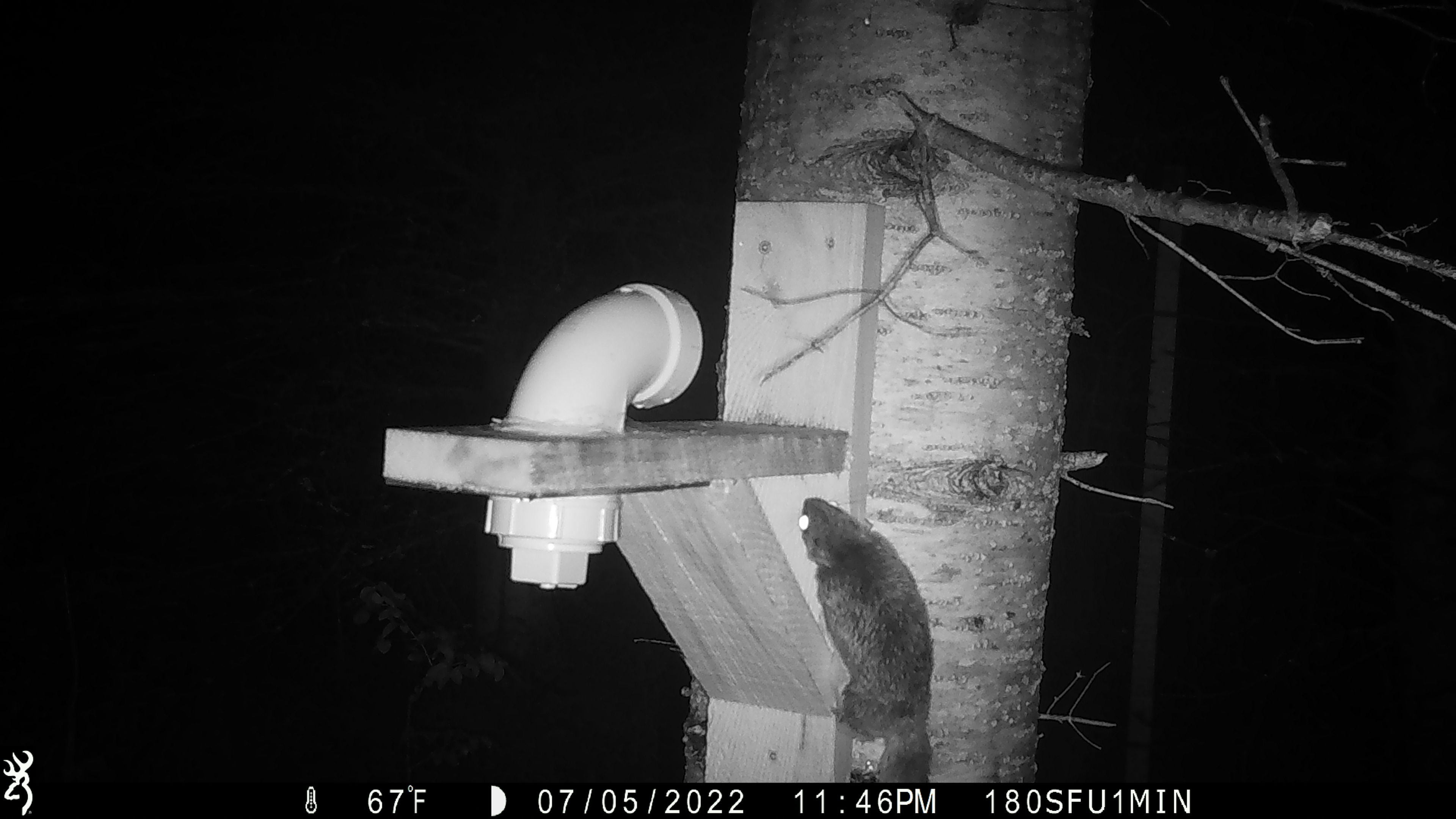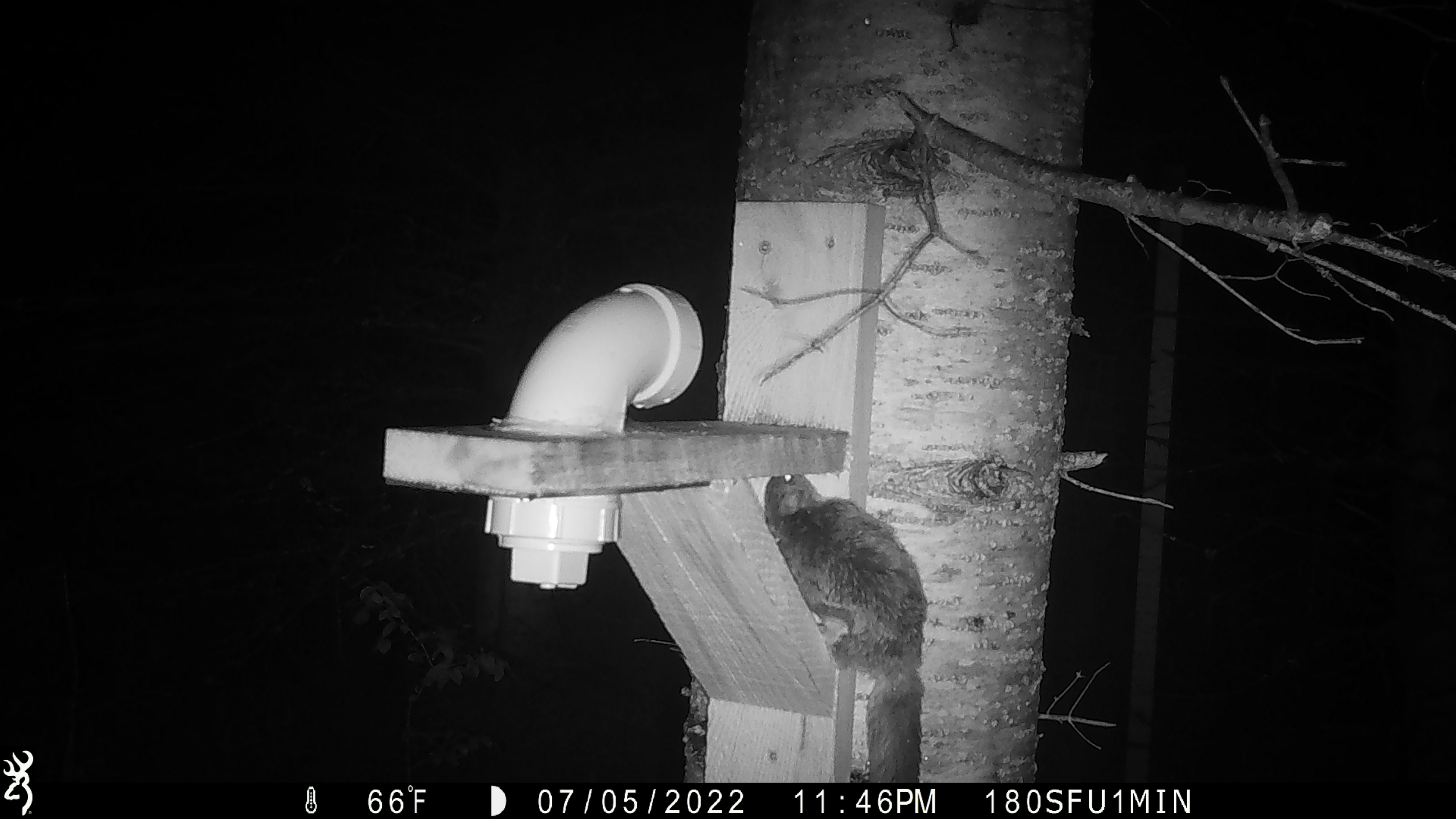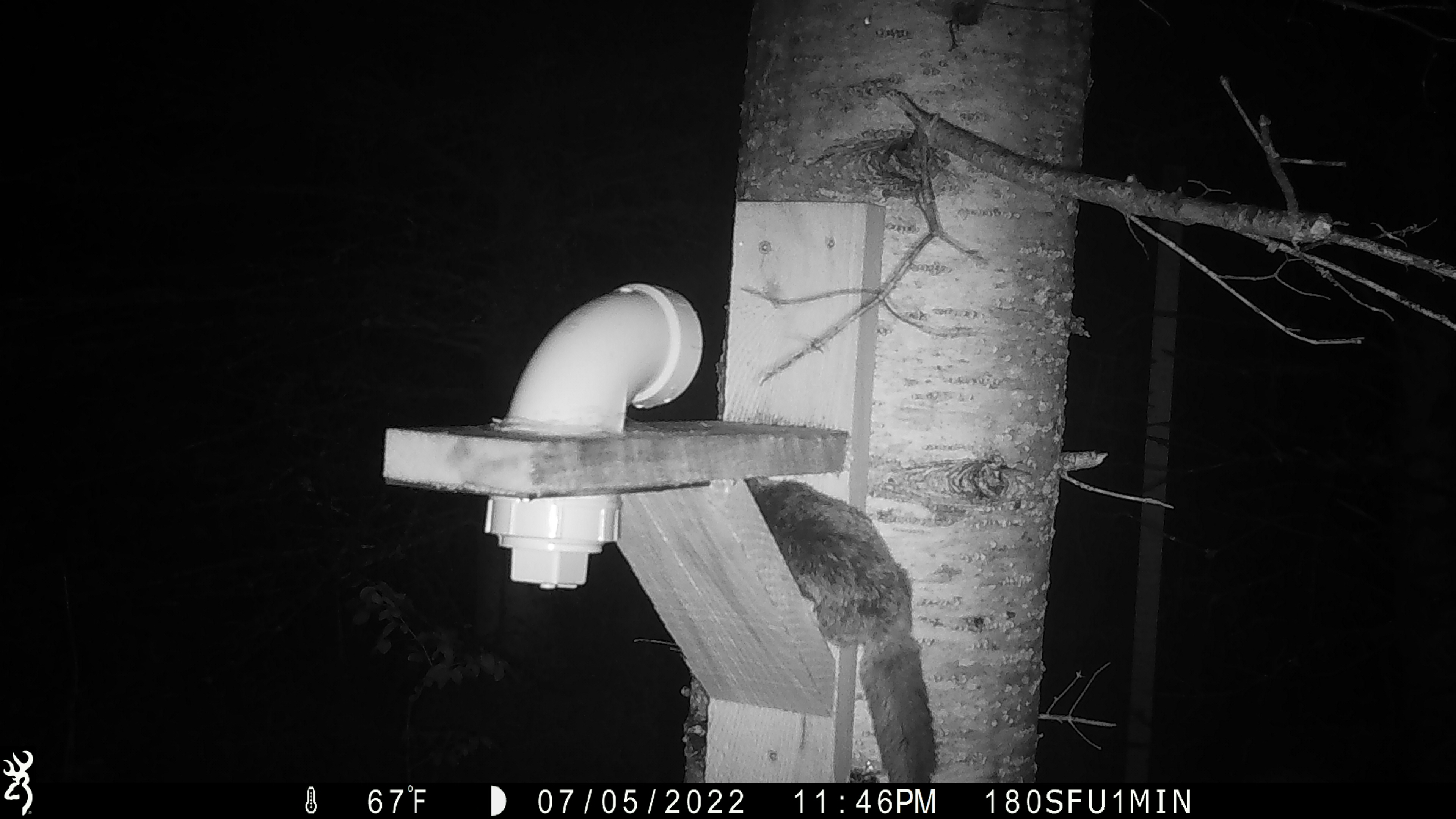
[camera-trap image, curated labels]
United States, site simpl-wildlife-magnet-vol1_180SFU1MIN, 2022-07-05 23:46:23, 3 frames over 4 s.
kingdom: Animalia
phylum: Chordata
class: Mammalia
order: Rodentia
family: Sciuridae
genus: Glaucomys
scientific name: Glaucomys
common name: flying squirrel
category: flying squirrel sp.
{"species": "flying squirrel sp. (flying squirrel) (Glaucomys)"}